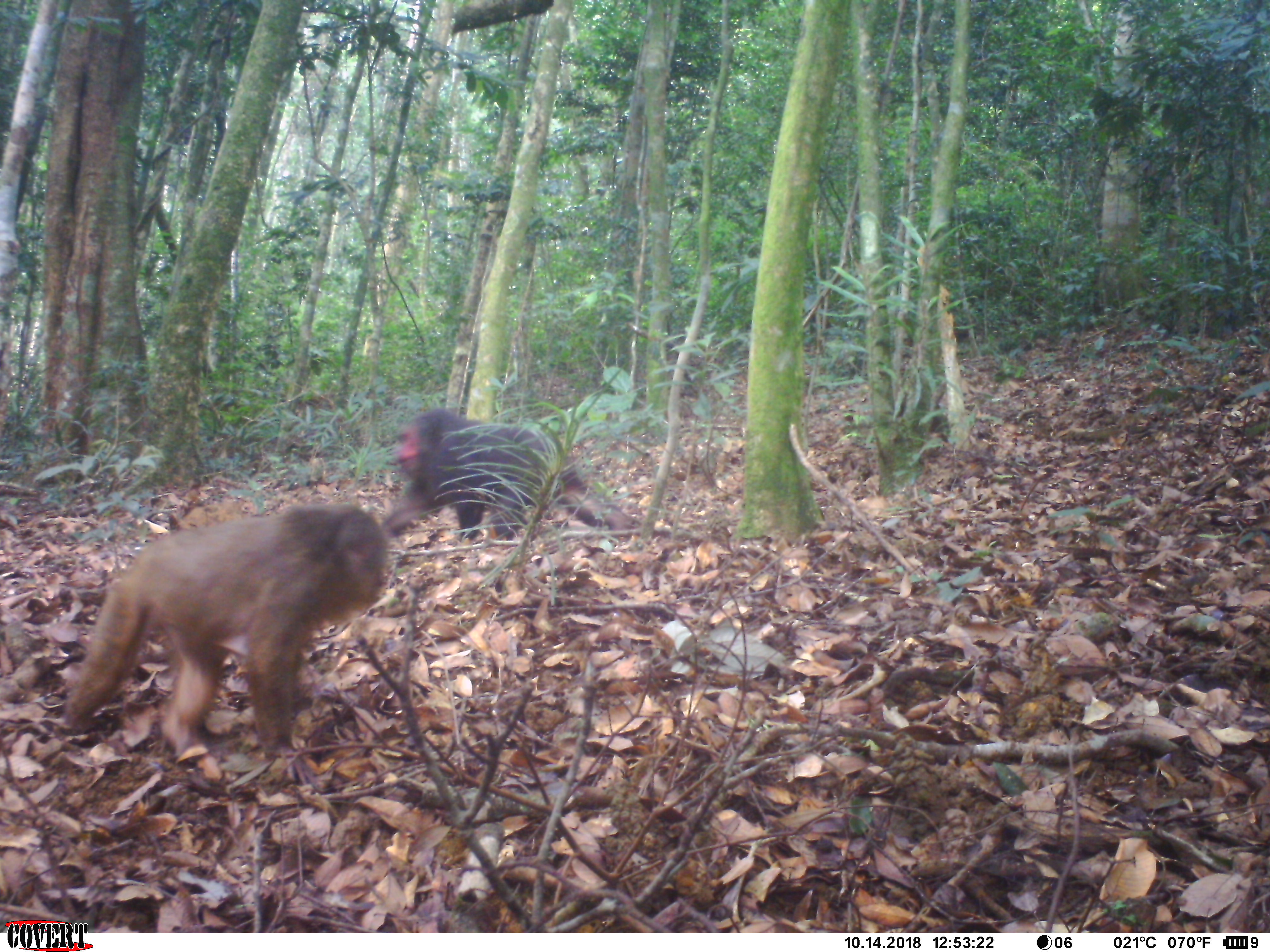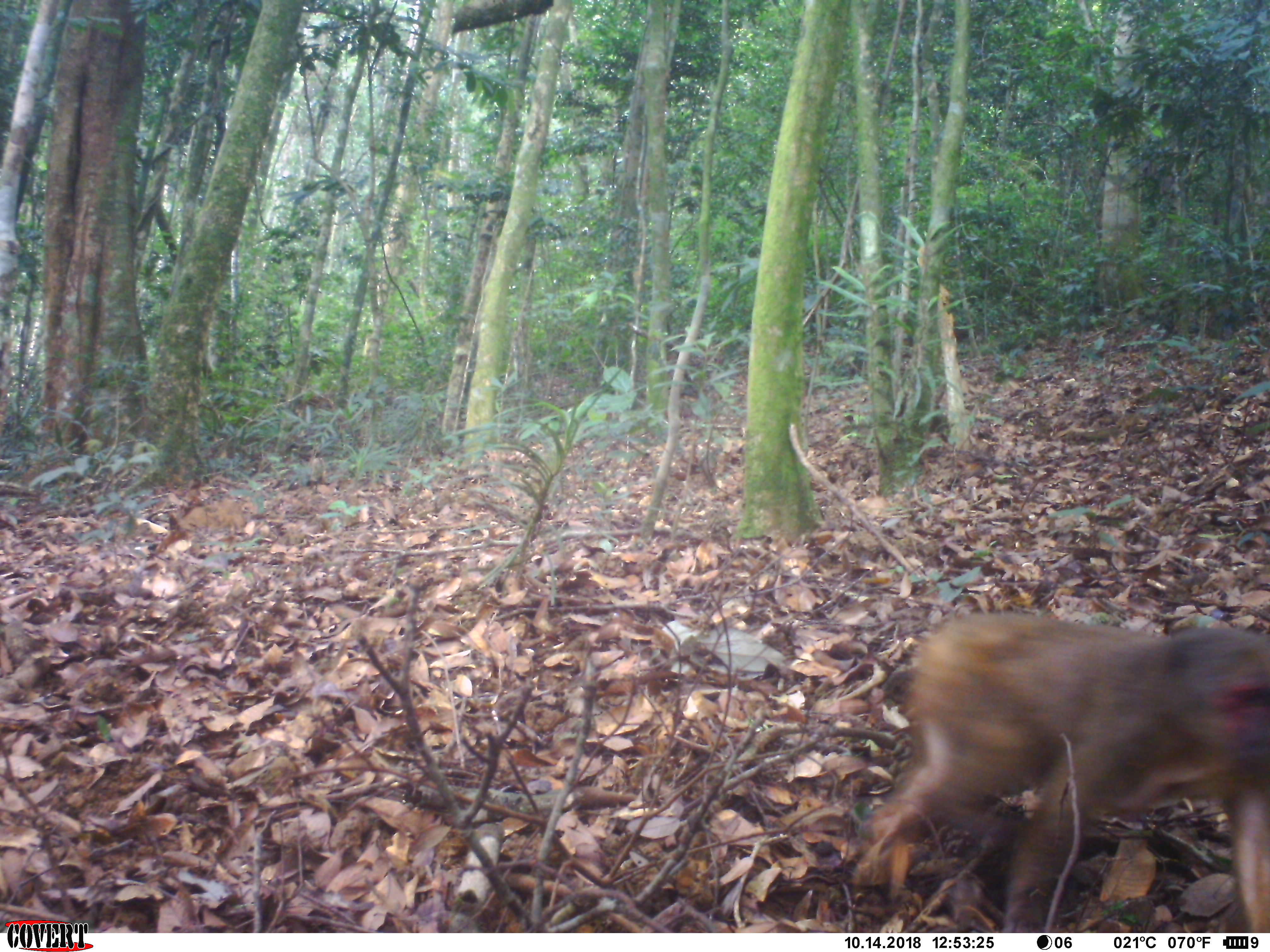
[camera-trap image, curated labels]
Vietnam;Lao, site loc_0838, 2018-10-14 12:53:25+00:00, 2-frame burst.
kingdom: Animalia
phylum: Chordata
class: Mammalia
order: Primates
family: Cercopithecidae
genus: Macaca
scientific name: Macaca arctoides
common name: stump-tailed macaque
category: stump tailed macaque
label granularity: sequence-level